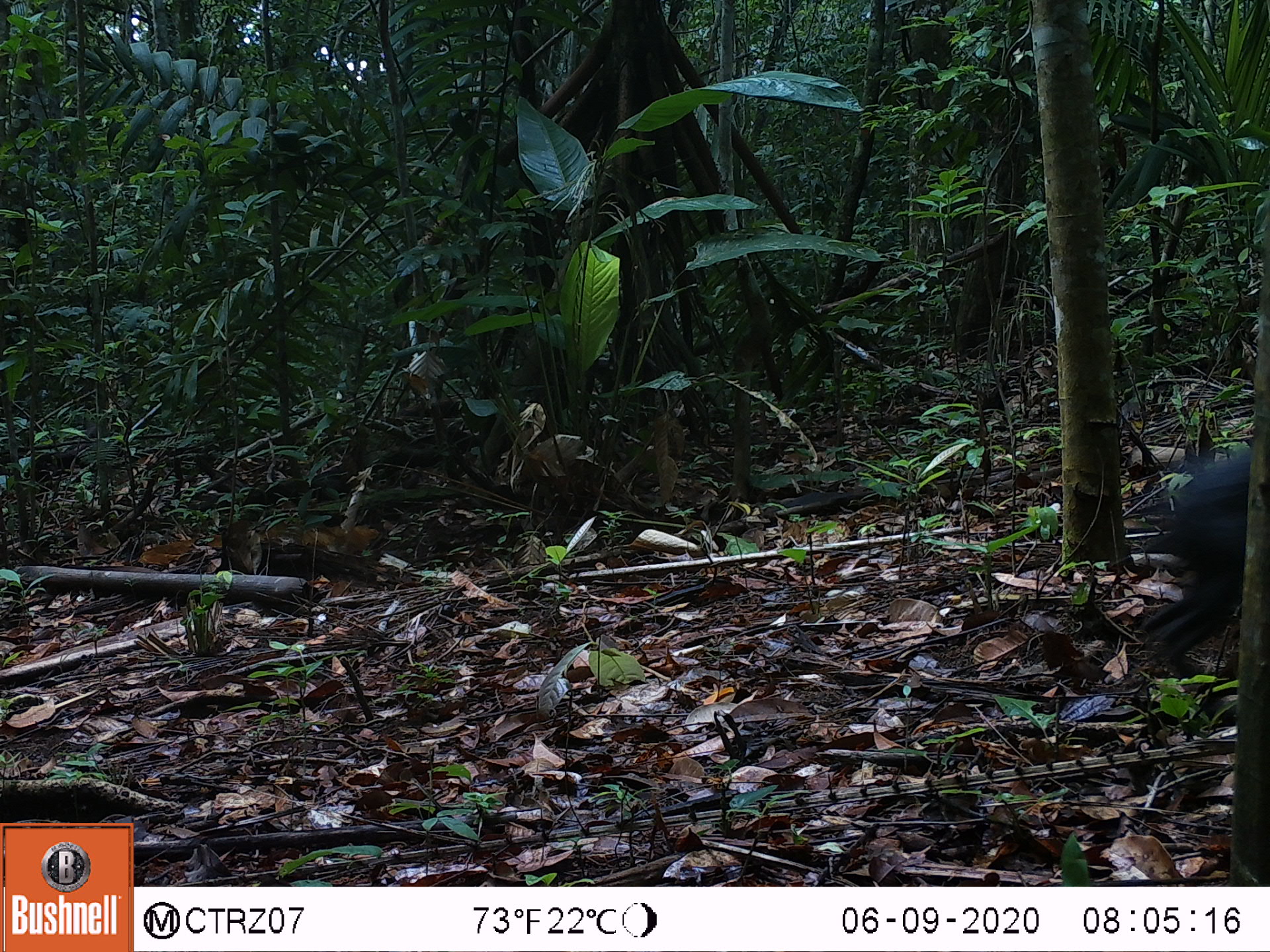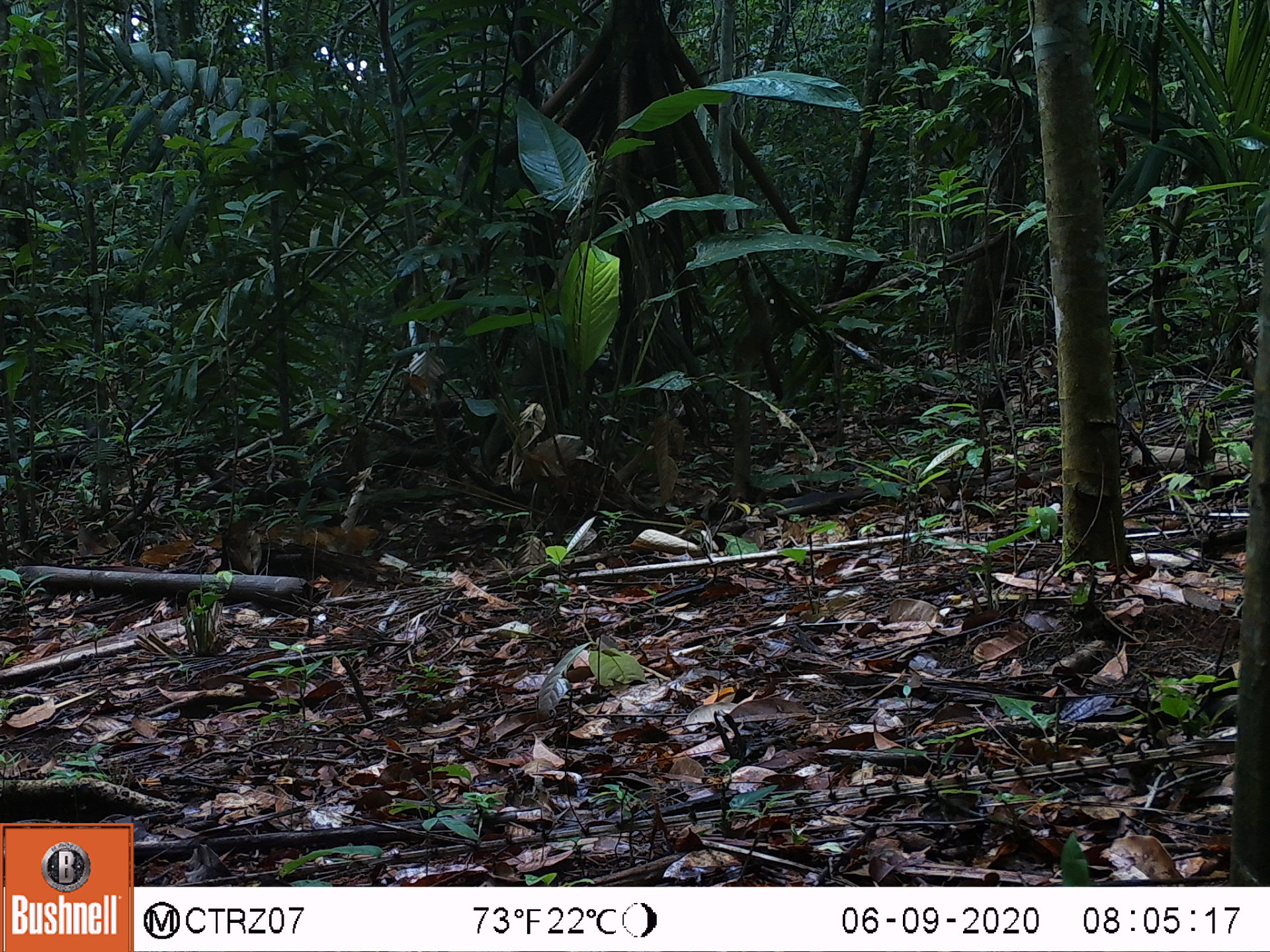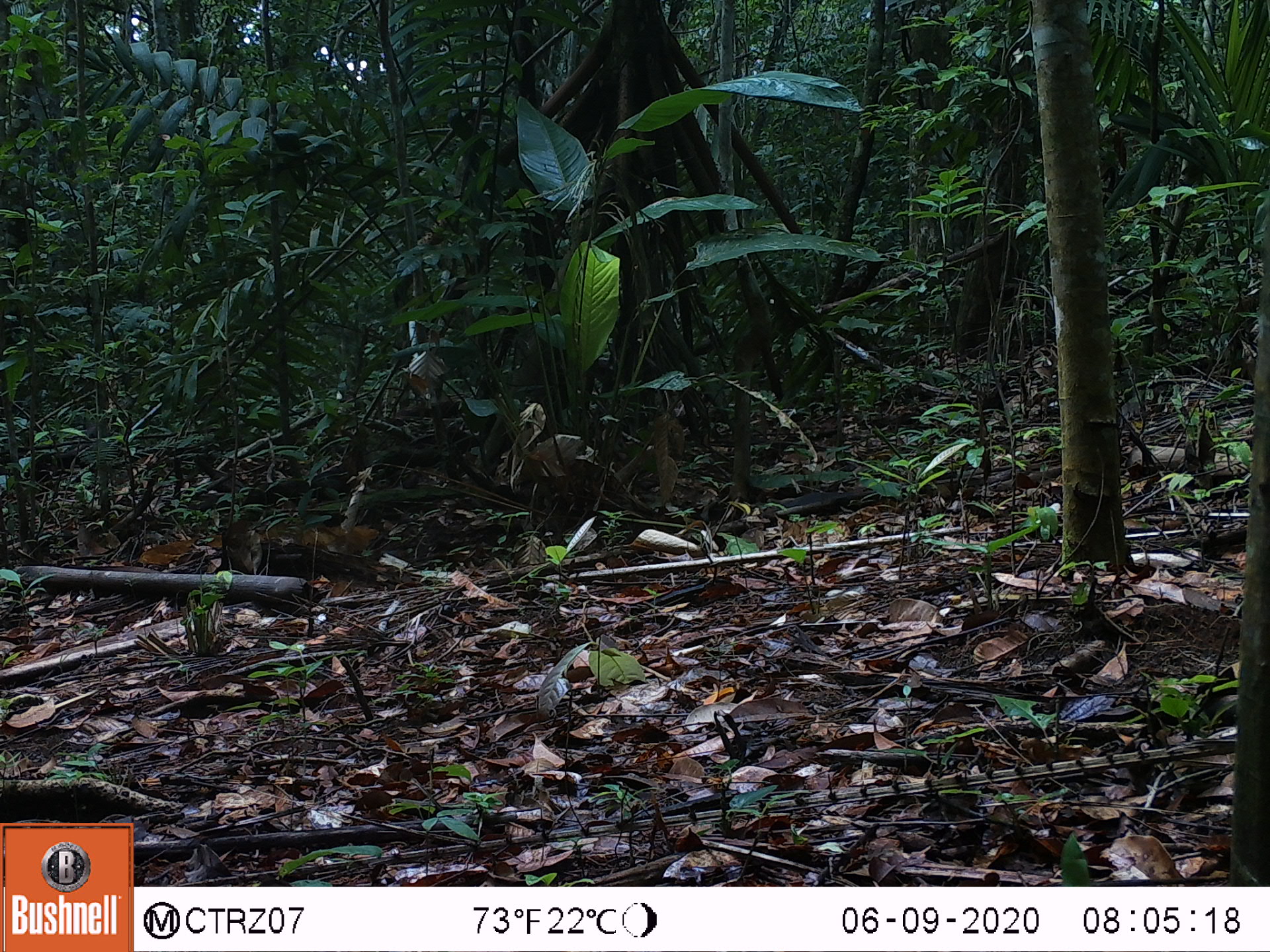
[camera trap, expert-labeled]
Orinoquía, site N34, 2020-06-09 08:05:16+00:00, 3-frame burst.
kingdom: Animalia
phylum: Chordata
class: Mammalia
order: Artiodactyla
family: Tayassuidae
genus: Pecari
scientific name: Pecari tajacu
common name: collared peccary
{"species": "collared peccary (Pecari tajacu)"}